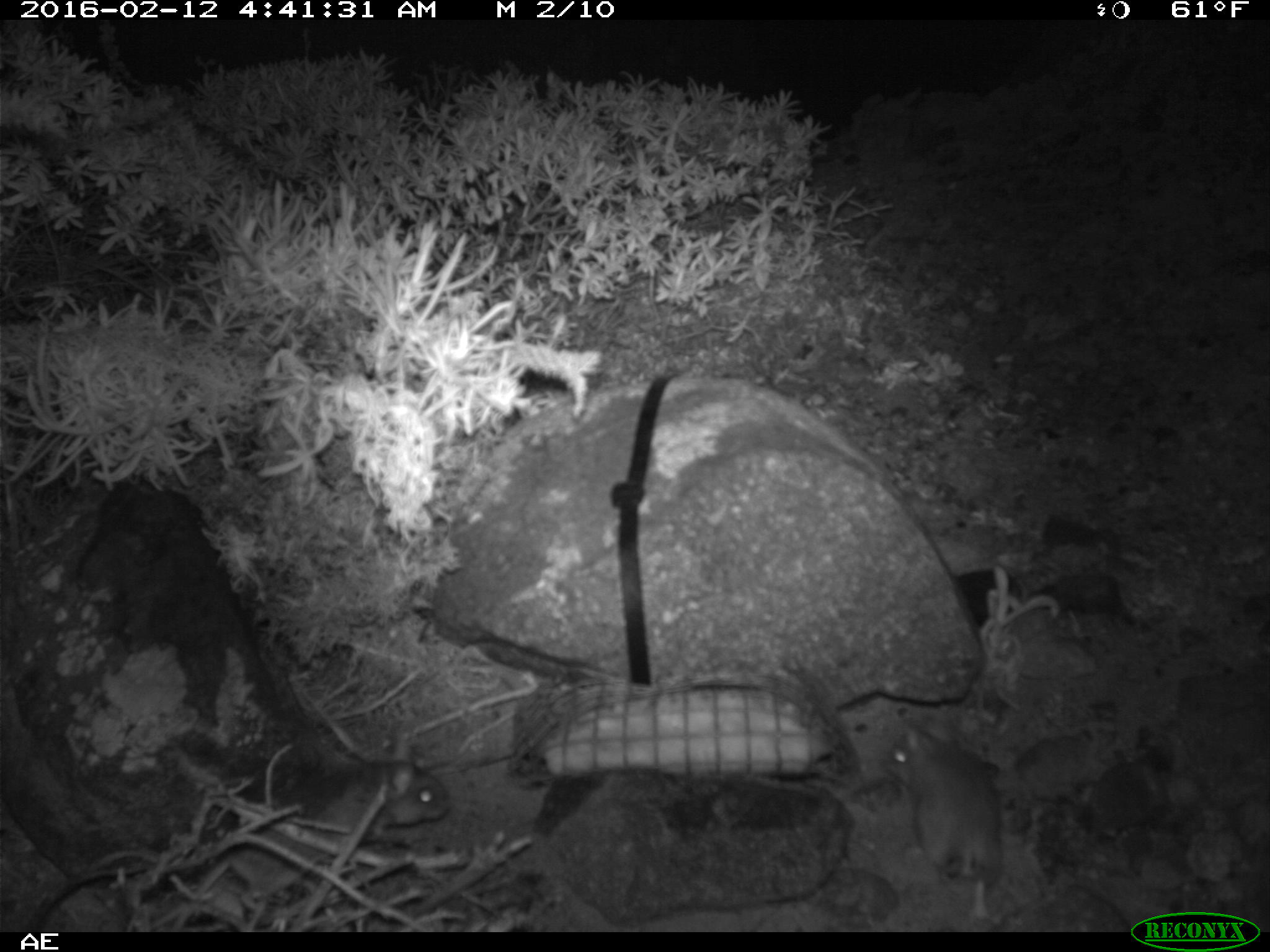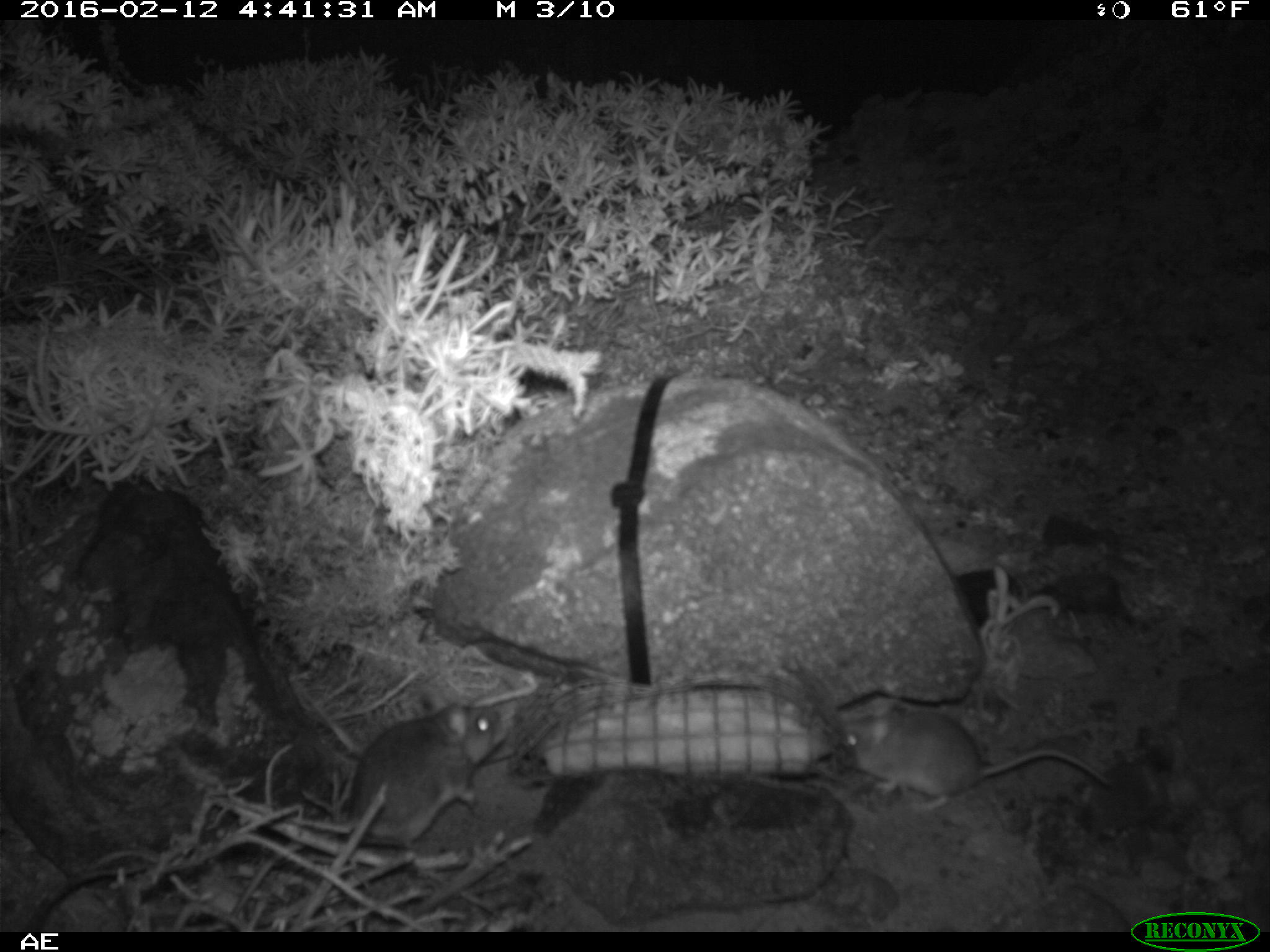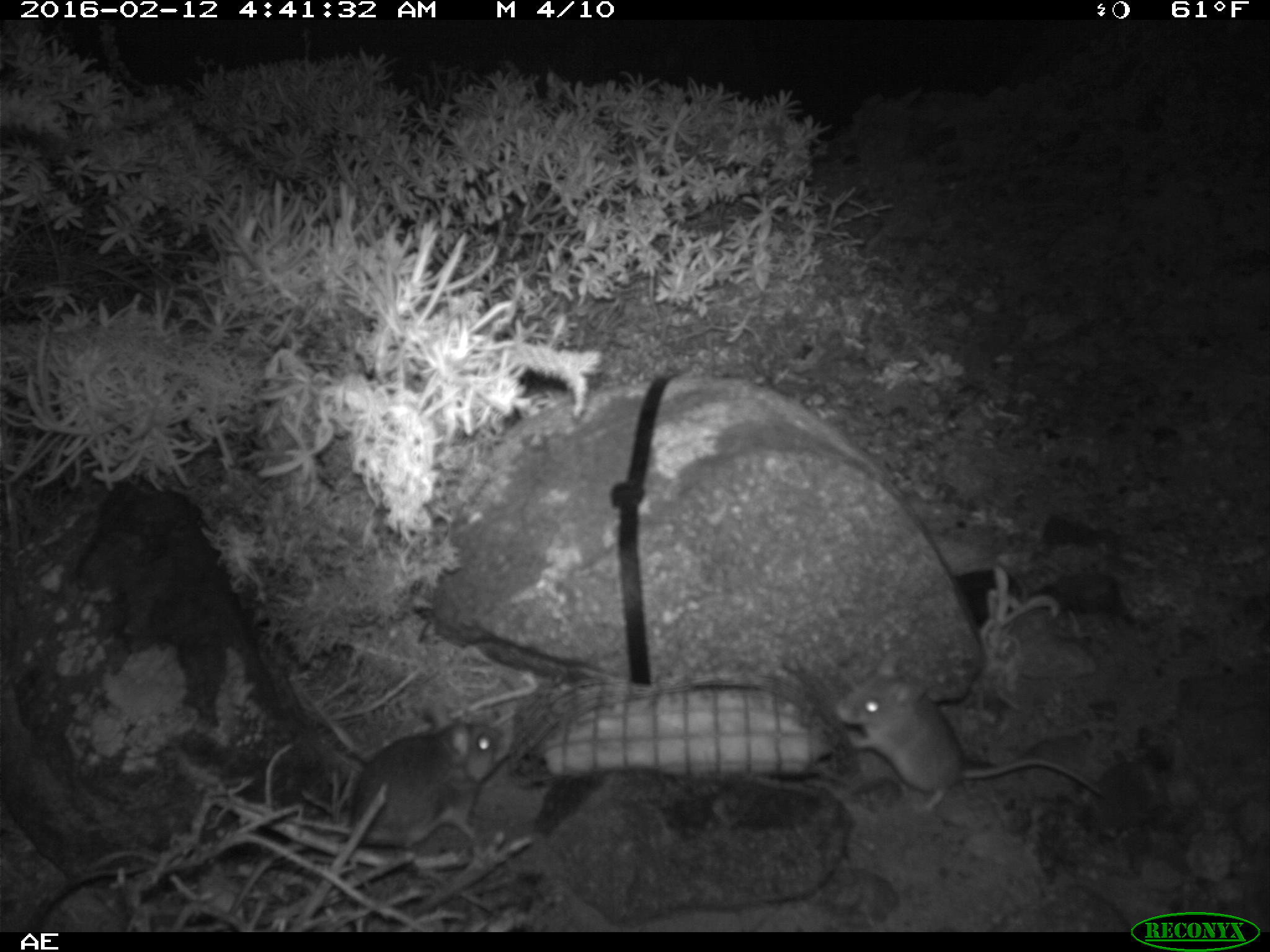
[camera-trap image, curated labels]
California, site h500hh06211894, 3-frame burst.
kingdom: Animalia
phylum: Chordata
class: Mammalia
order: Rodentia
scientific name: Rodentia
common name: rodent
Rodent (Rodentia).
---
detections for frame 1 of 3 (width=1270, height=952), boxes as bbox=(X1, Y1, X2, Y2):
rodent: bbox=(169, 731, 449, 930); bbox=(881, 718, 1001, 920)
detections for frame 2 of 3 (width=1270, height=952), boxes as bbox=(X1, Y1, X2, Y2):
rodent: bbox=(840, 694, 1111, 813); bbox=(344, 699, 501, 850)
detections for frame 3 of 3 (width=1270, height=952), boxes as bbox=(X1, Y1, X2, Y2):
rodent: bbox=(229, 699, 513, 915); bbox=(833, 653, 1104, 812)